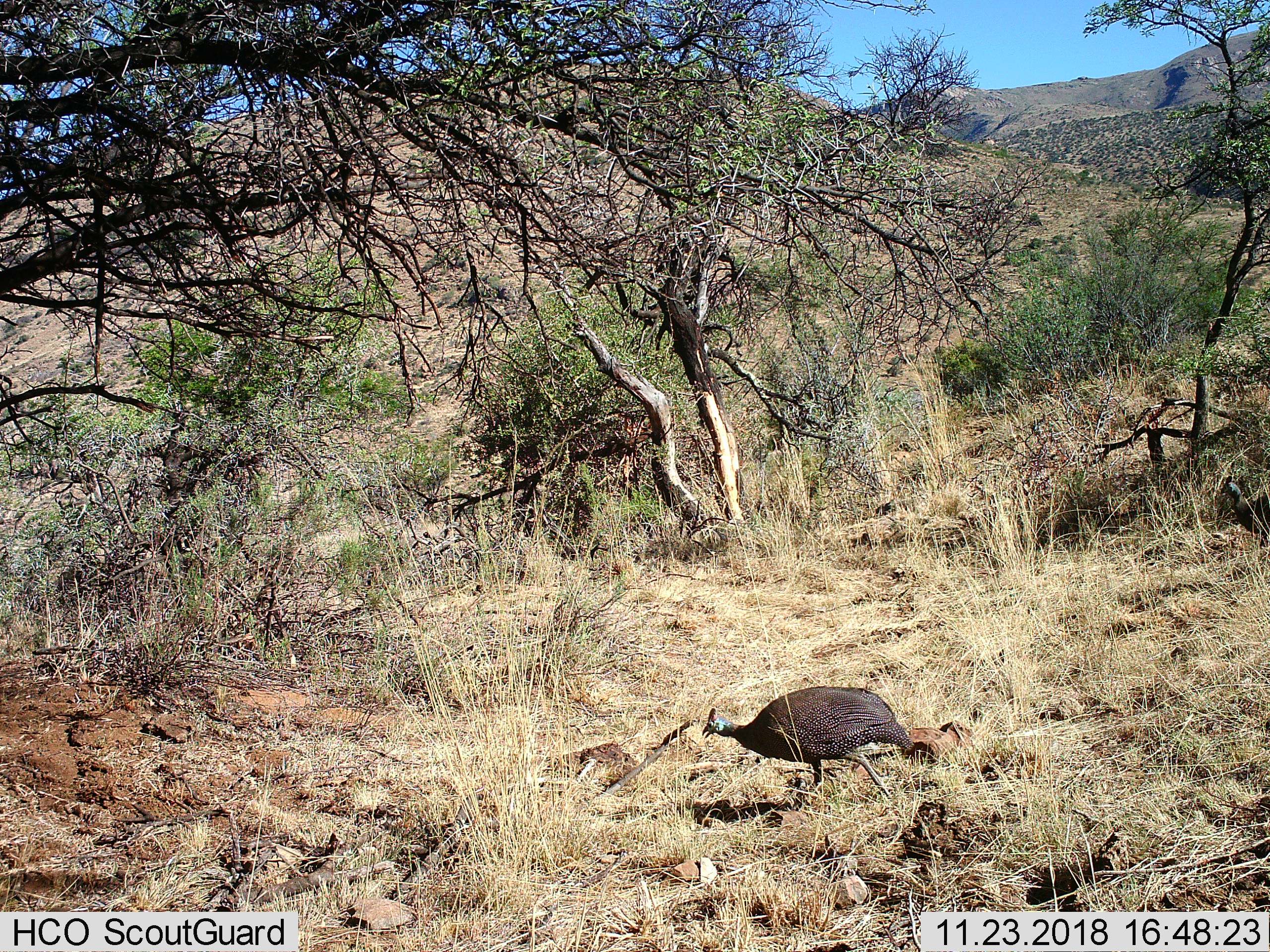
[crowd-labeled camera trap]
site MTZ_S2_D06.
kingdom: Animalia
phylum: Chordata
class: Aves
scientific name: Aves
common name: bird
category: birdother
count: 1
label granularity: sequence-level